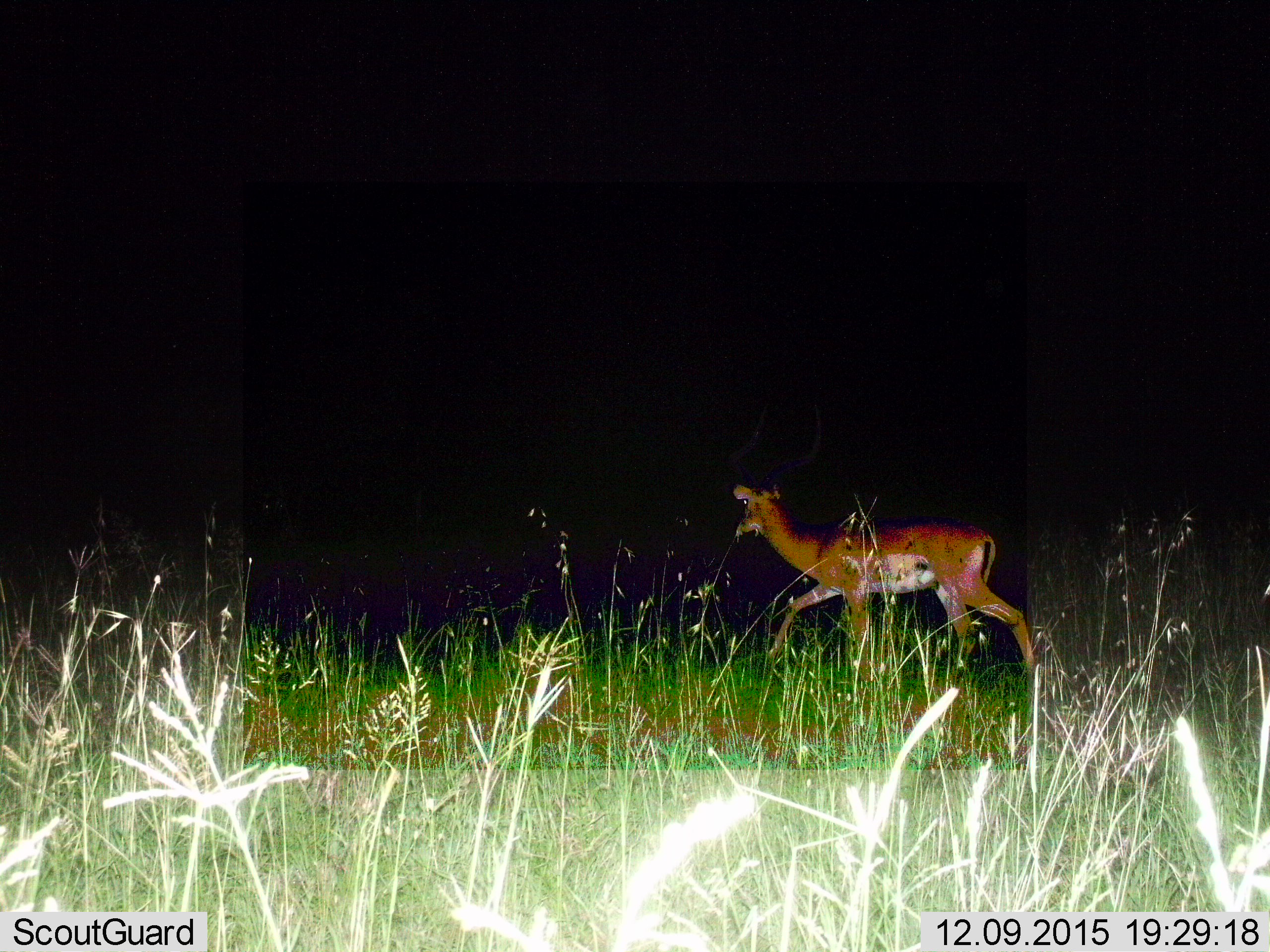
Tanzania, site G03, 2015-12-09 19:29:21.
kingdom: Animalia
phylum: Chordata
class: Mammalia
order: Artiodactyla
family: Bovidae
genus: Aepyceros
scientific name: Aepyceros melampus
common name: impala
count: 1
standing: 9%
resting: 0%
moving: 91%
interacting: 0%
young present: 0%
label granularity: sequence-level